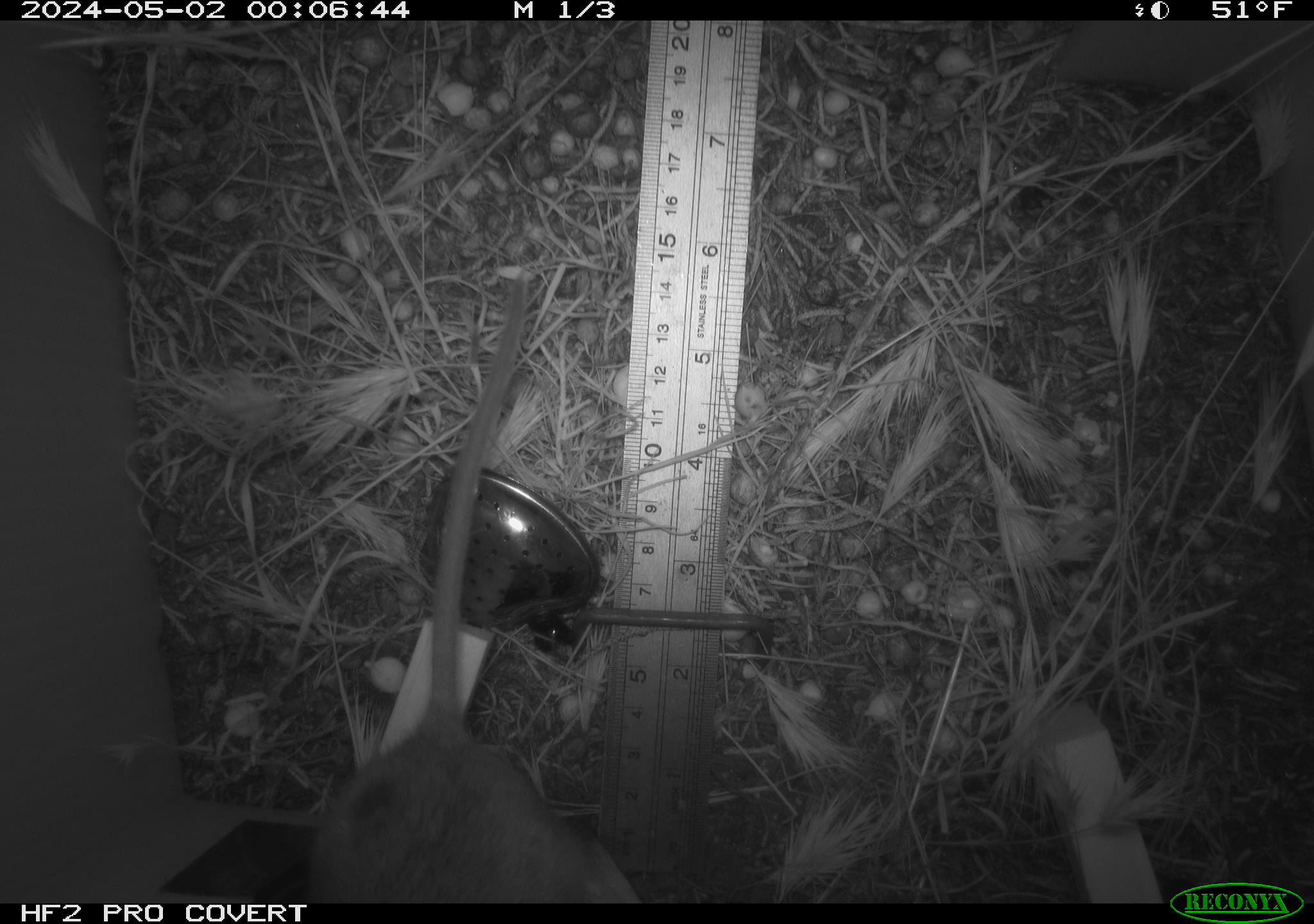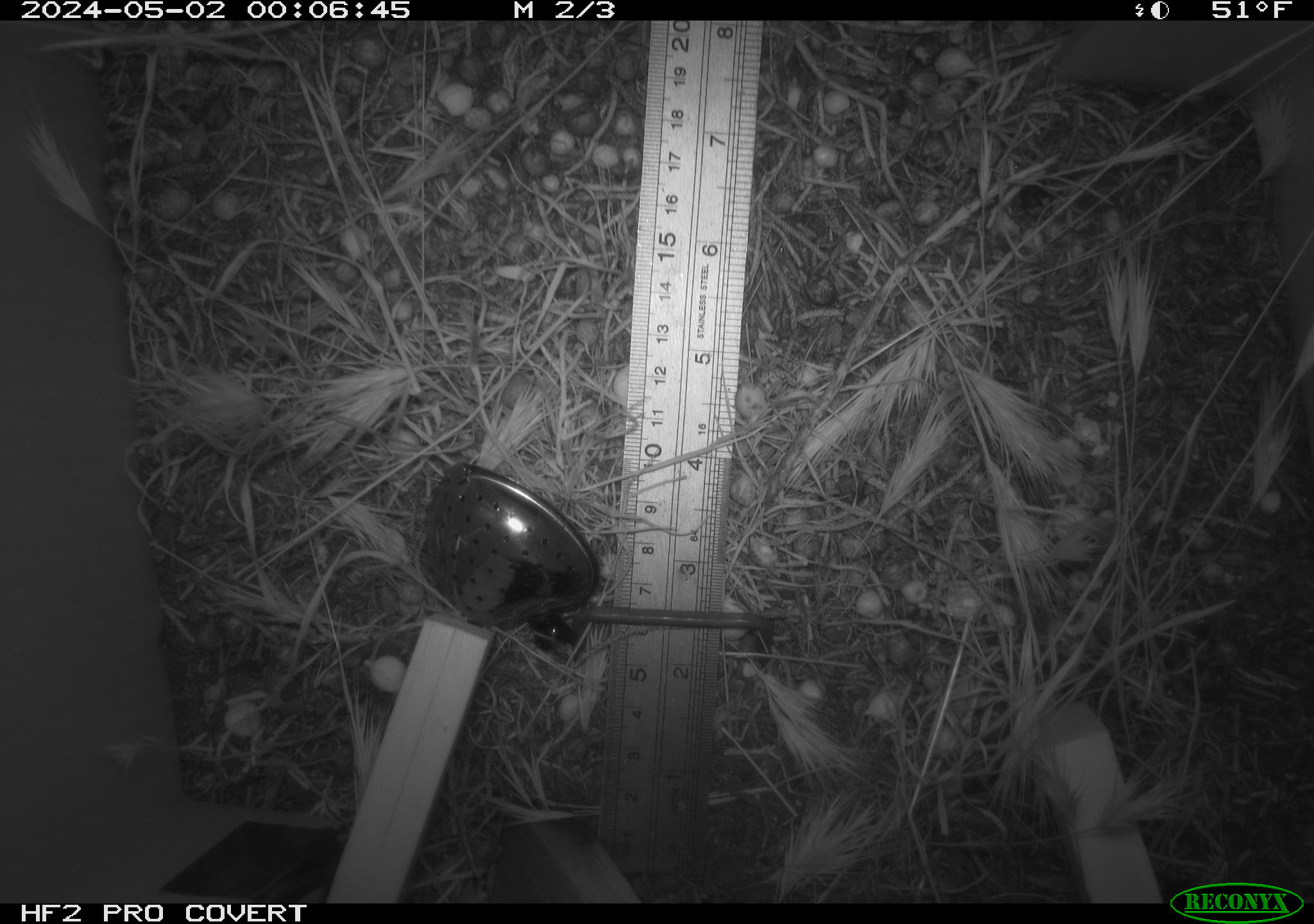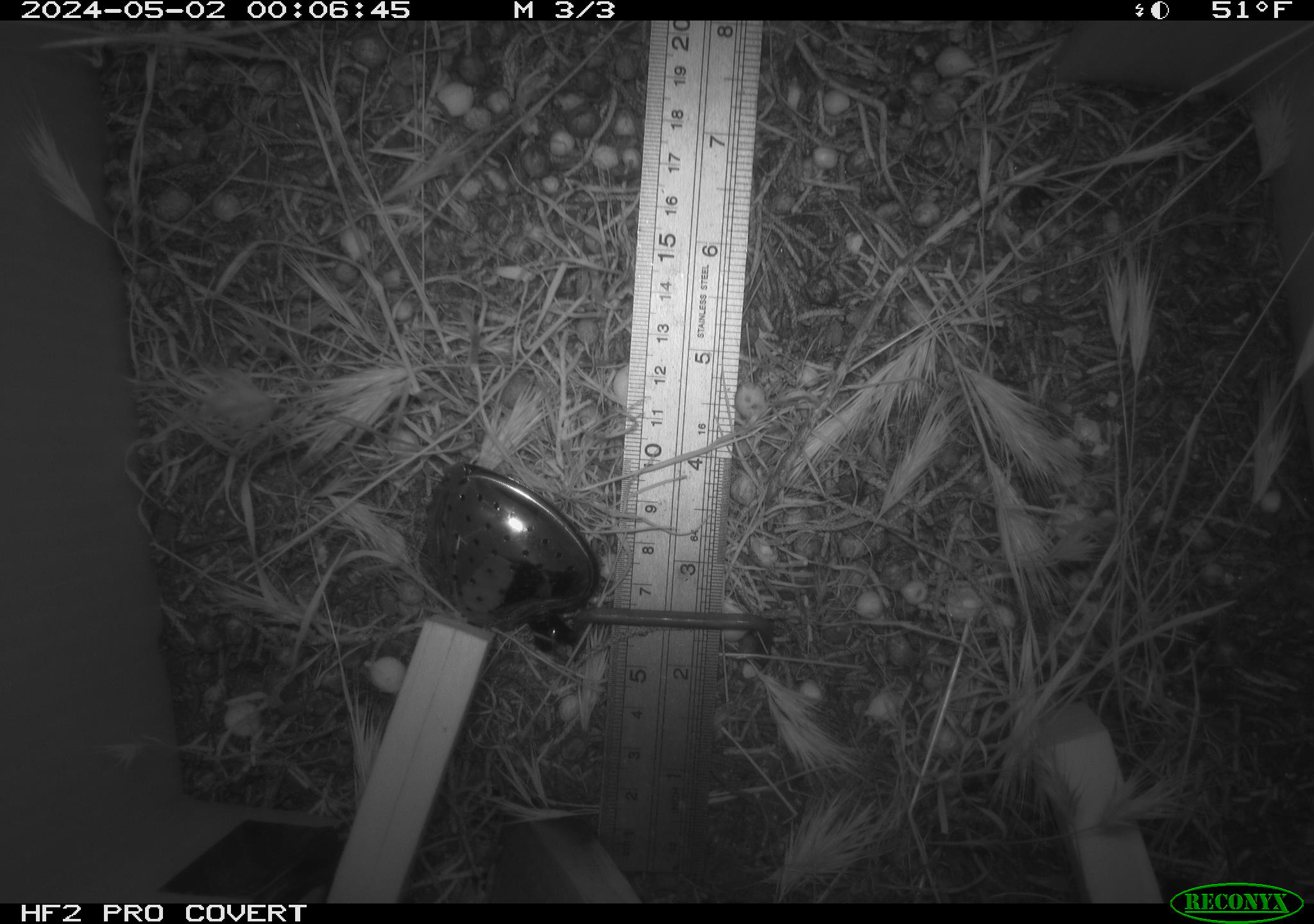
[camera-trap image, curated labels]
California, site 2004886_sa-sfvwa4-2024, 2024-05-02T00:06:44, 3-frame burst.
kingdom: Animalia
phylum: Chordata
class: Mammalia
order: Rodentia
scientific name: Rodentia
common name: mouse species